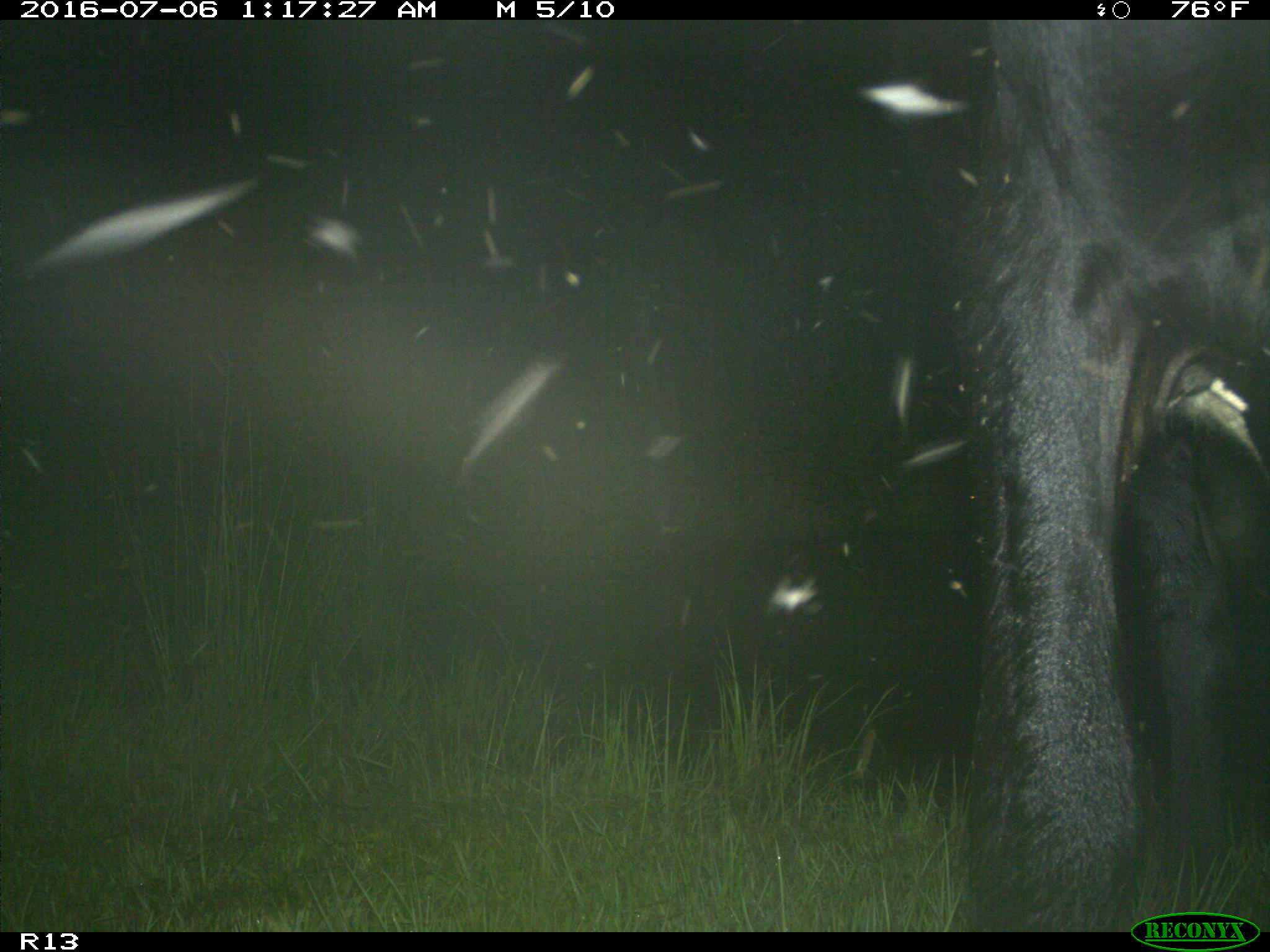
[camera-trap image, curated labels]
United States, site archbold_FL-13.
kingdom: Animalia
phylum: Chordata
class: Mammalia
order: Artiodactyla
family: Bovidae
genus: Bos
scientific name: Bos taurus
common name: domestic cow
Bos taurus (domestic cow).